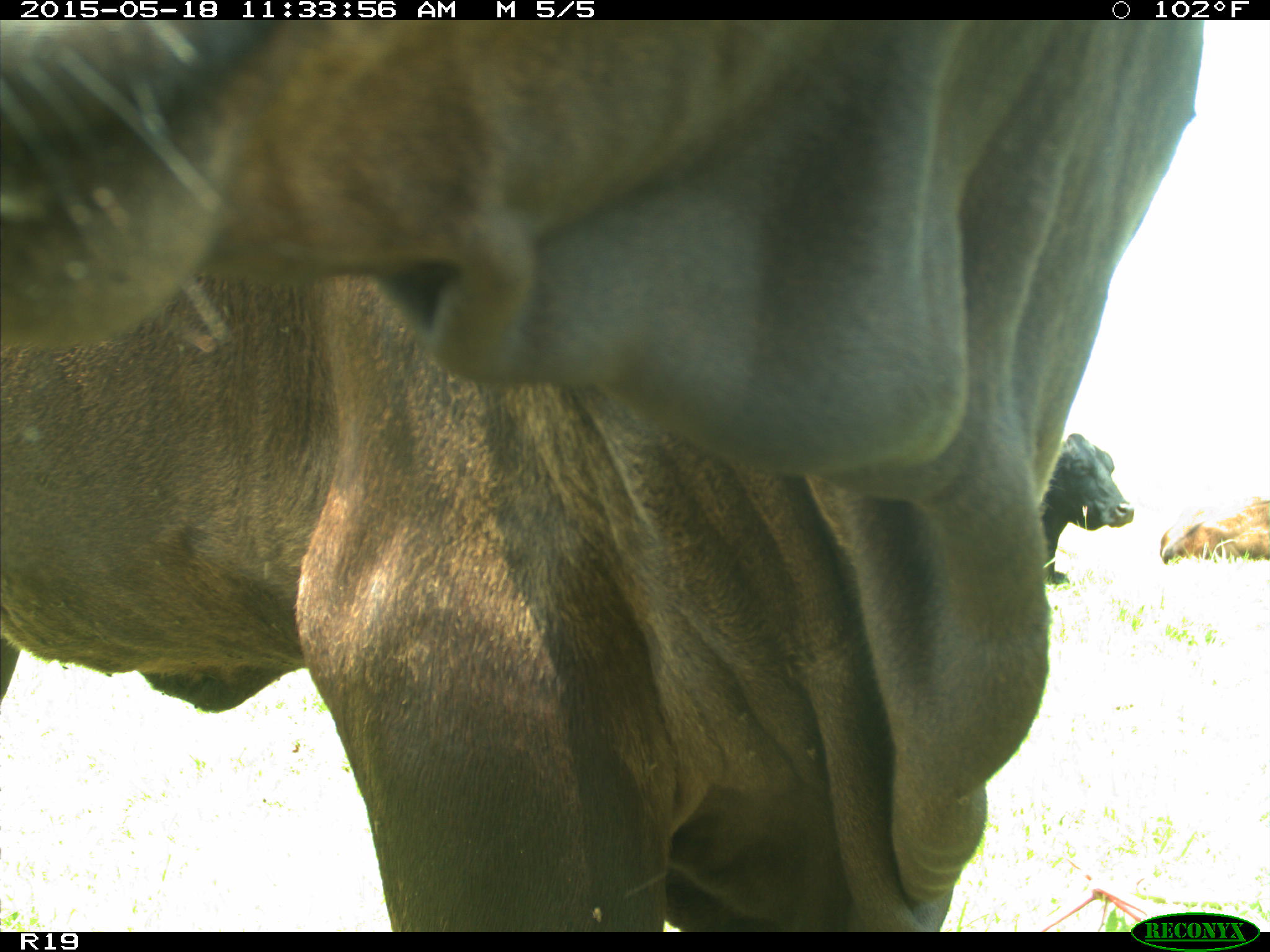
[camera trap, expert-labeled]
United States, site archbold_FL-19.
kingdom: Animalia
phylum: Chordata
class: Mammalia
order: Artiodactyla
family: Bovidae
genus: Bos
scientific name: Bos taurus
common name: domestic cow